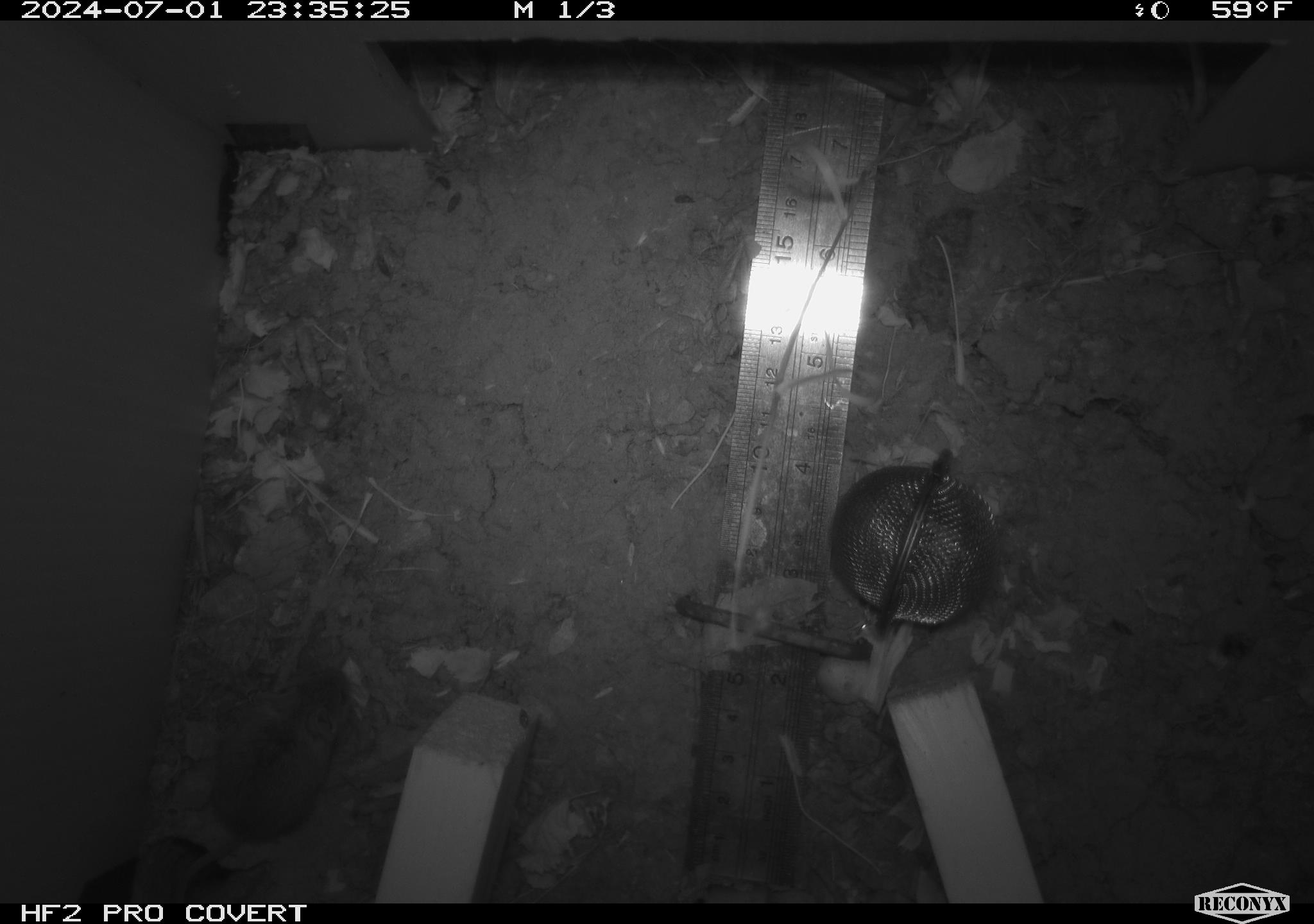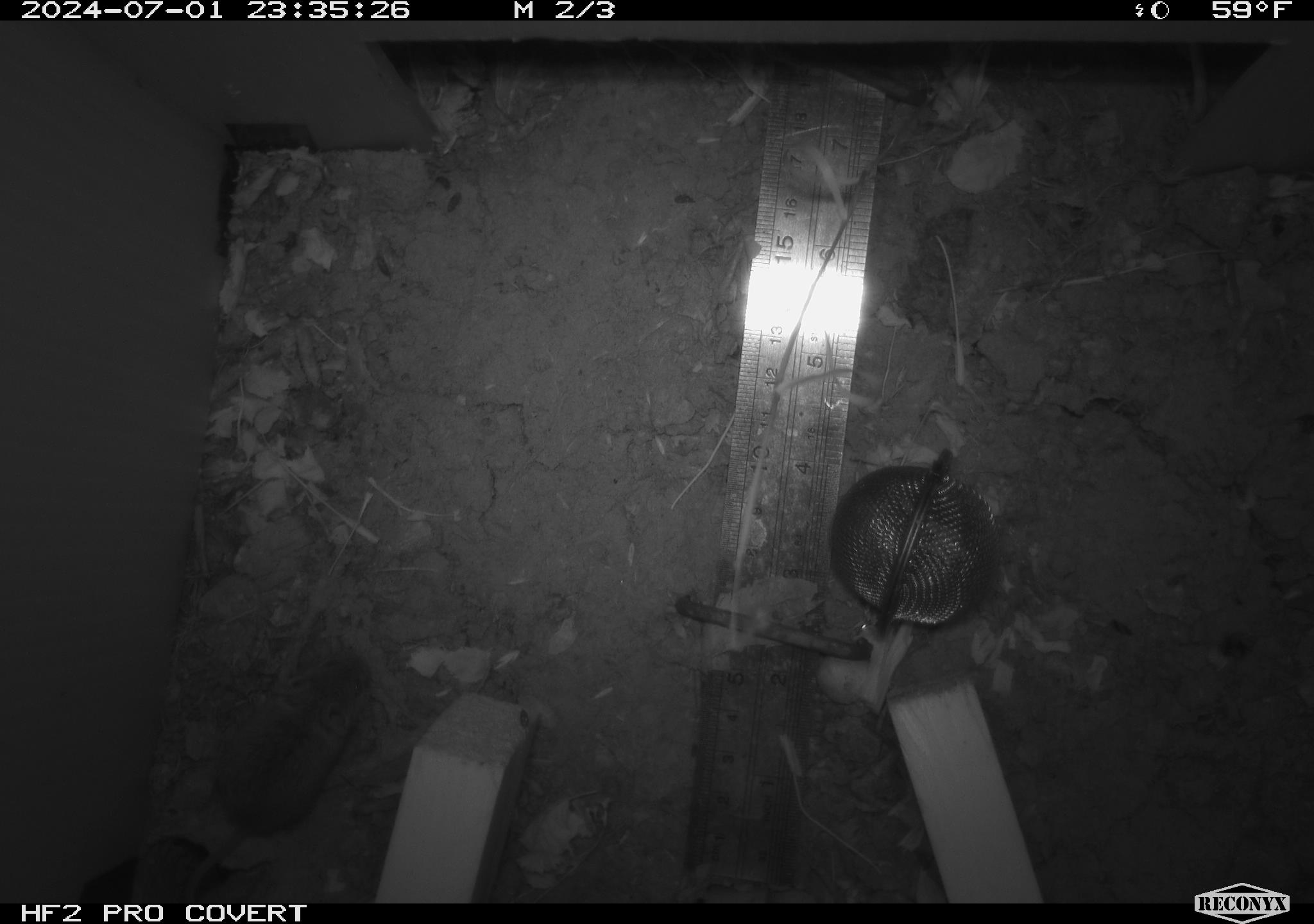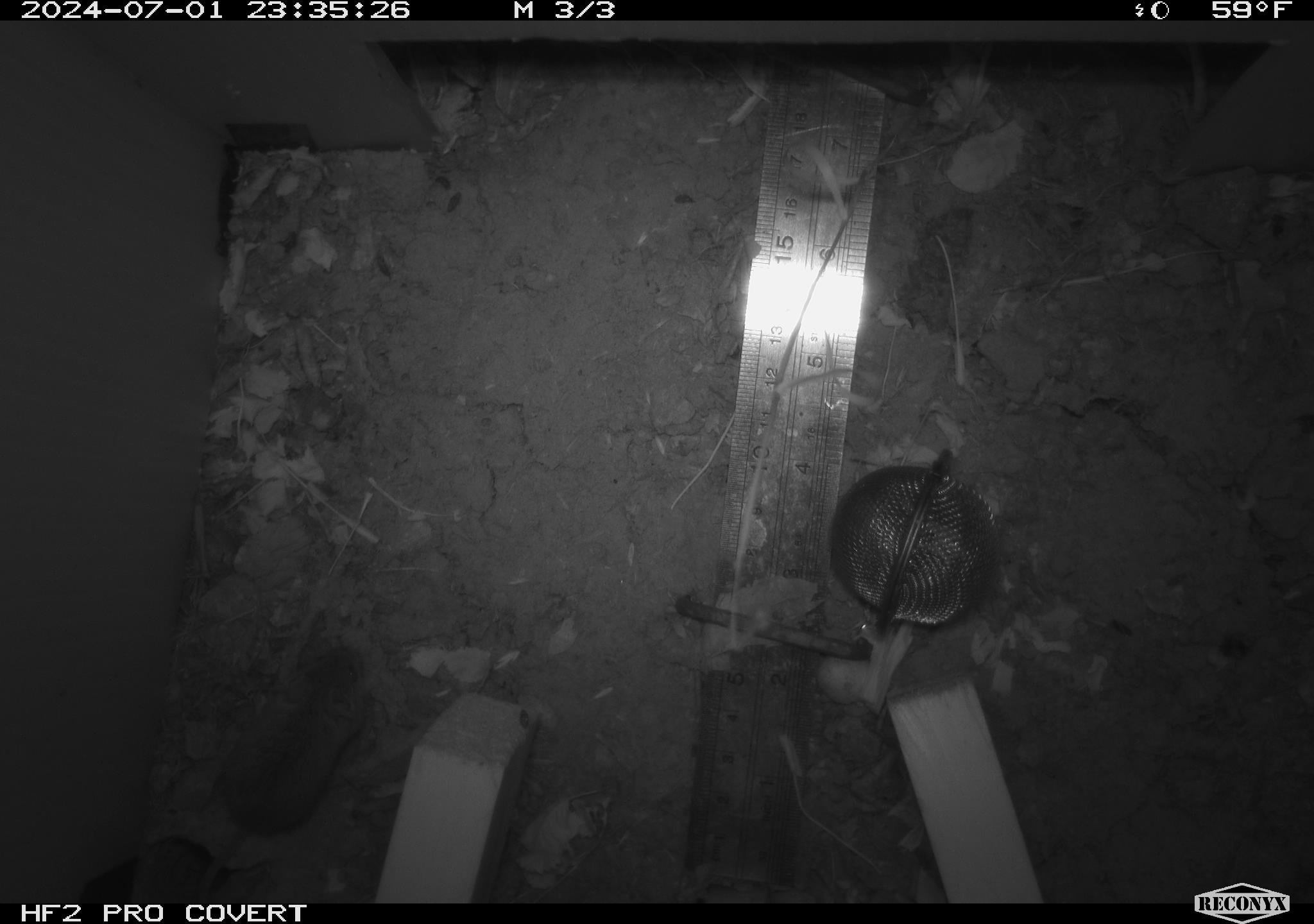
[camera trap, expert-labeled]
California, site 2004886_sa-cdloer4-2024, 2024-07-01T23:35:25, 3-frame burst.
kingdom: Animalia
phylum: Chordata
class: Mammalia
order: Rodentia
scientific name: Rodentia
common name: rodent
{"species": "rodent (Rodentia)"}